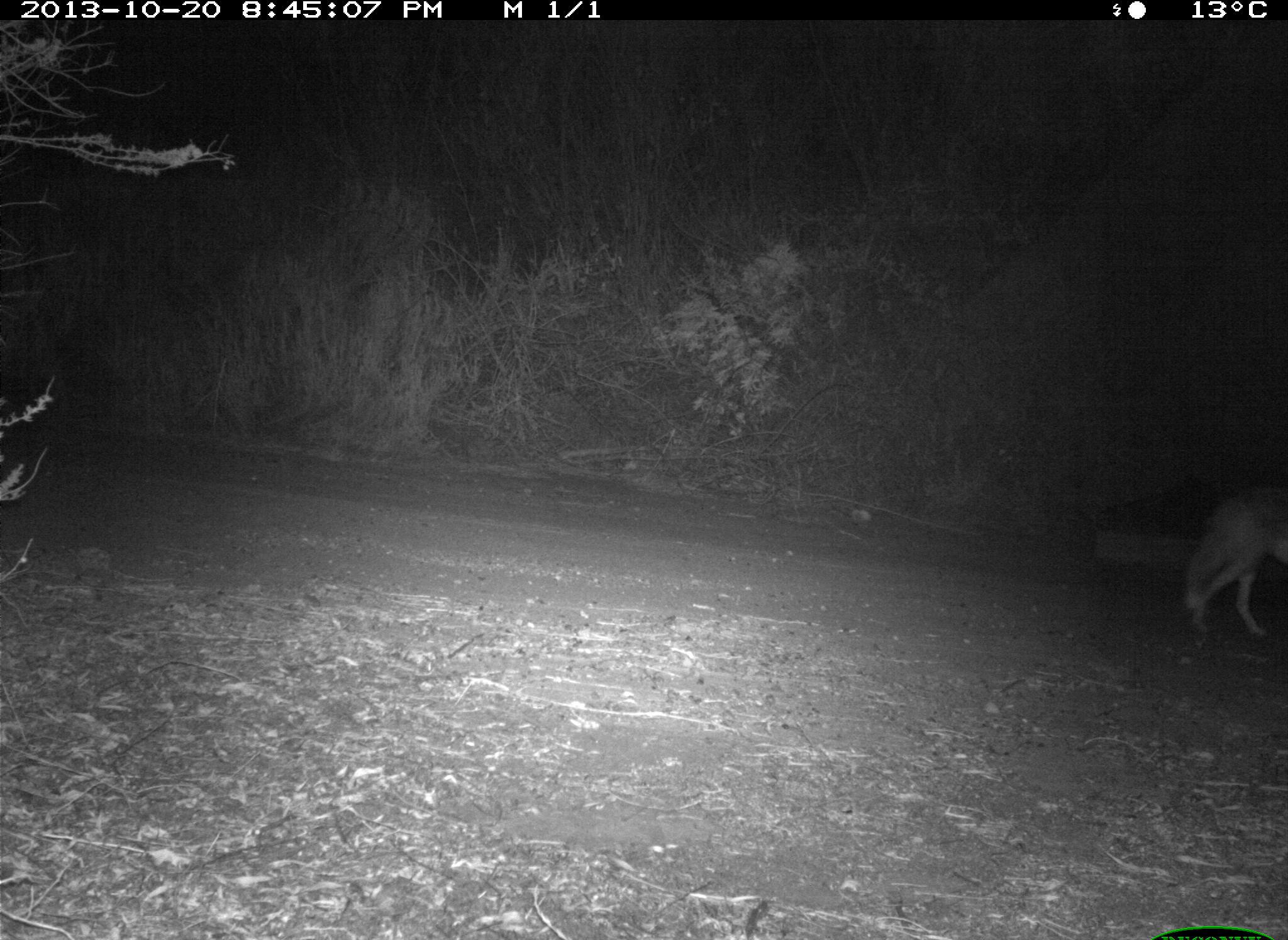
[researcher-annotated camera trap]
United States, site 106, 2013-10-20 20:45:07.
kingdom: Animalia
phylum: Chordata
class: Mammalia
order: Carnivora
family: Canidae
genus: Canis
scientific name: Canis latrans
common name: coyote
Coyote (Canis latrans).